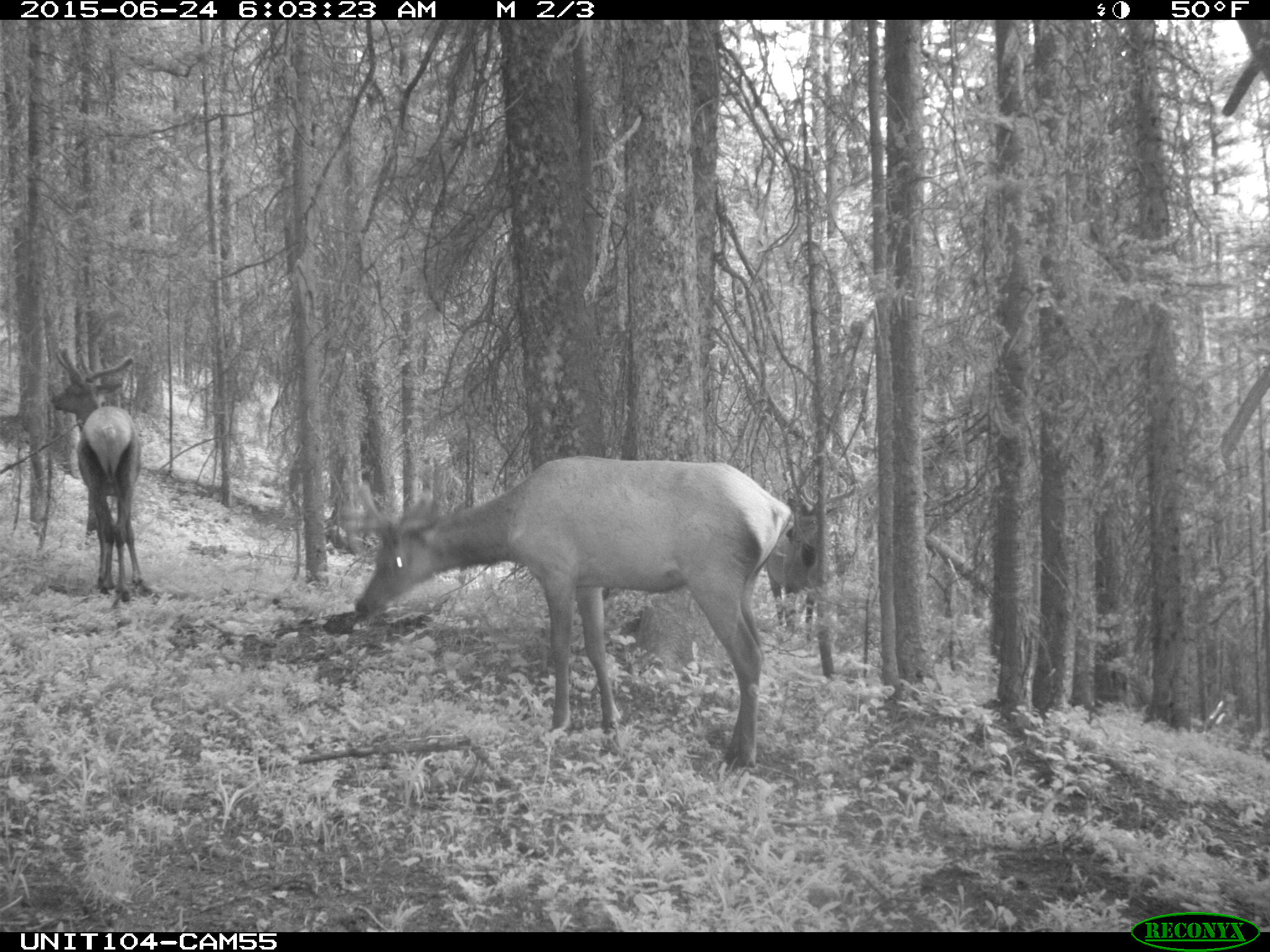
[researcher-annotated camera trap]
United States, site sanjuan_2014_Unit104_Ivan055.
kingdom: Animalia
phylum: Chordata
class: Mammalia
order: Artiodactyla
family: Cervidae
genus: Cervus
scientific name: Cervus elaphus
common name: red deer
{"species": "Cervus elaphus (red deer)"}